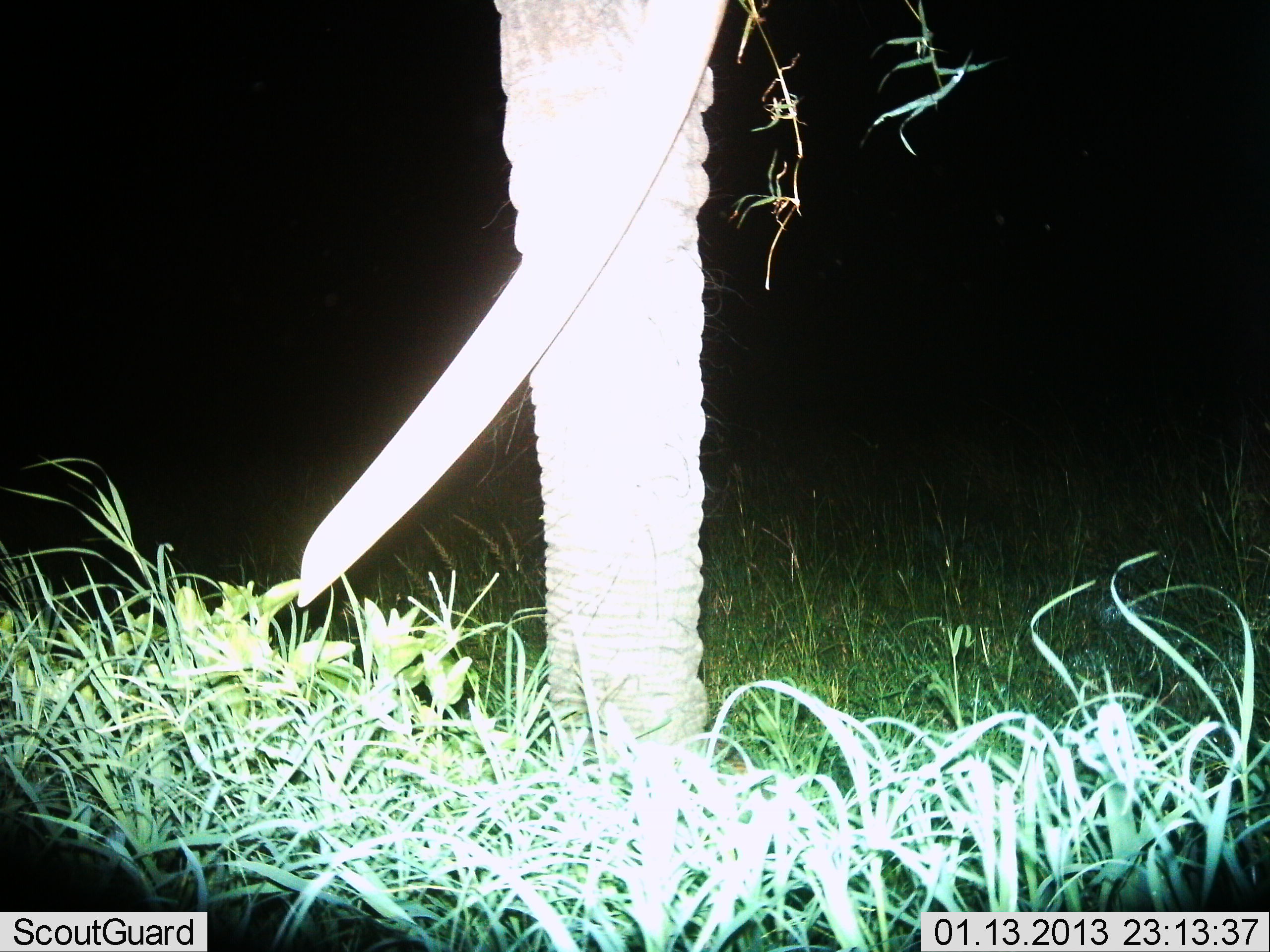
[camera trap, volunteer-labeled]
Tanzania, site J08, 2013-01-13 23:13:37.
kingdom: Animalia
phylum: Chordata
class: Mammalia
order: Proboscidea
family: Elephantidae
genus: Loxodonta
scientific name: Loxodonta africana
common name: african bush elephant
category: elephant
Elephant (african bush elephant) (Loxodonta africana), count 1. Behavior (volunteer vote fractions): standing 61%, resting 0%, moving 0%, interacting 0%. Young present (vote fraction): 0%. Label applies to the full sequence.